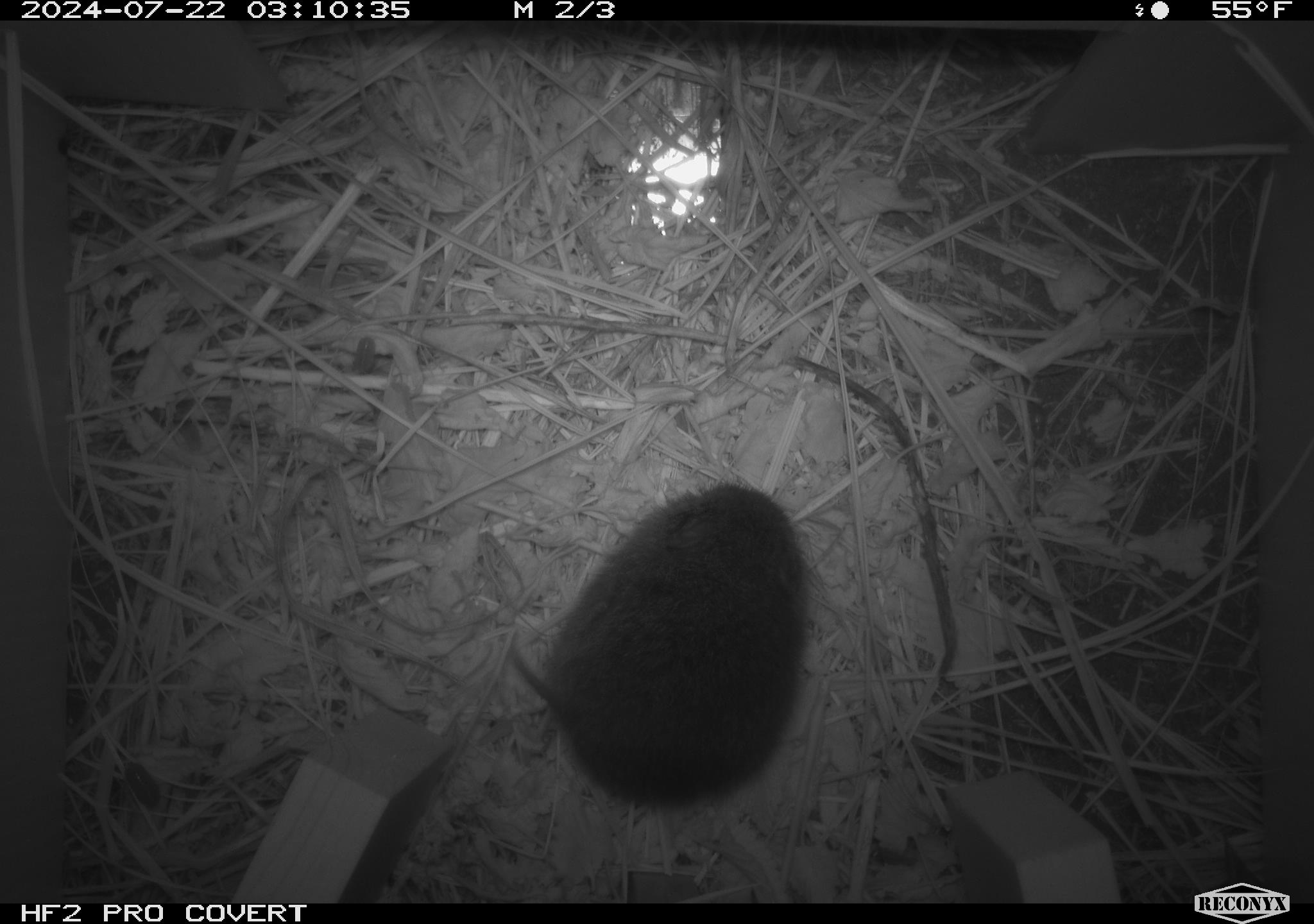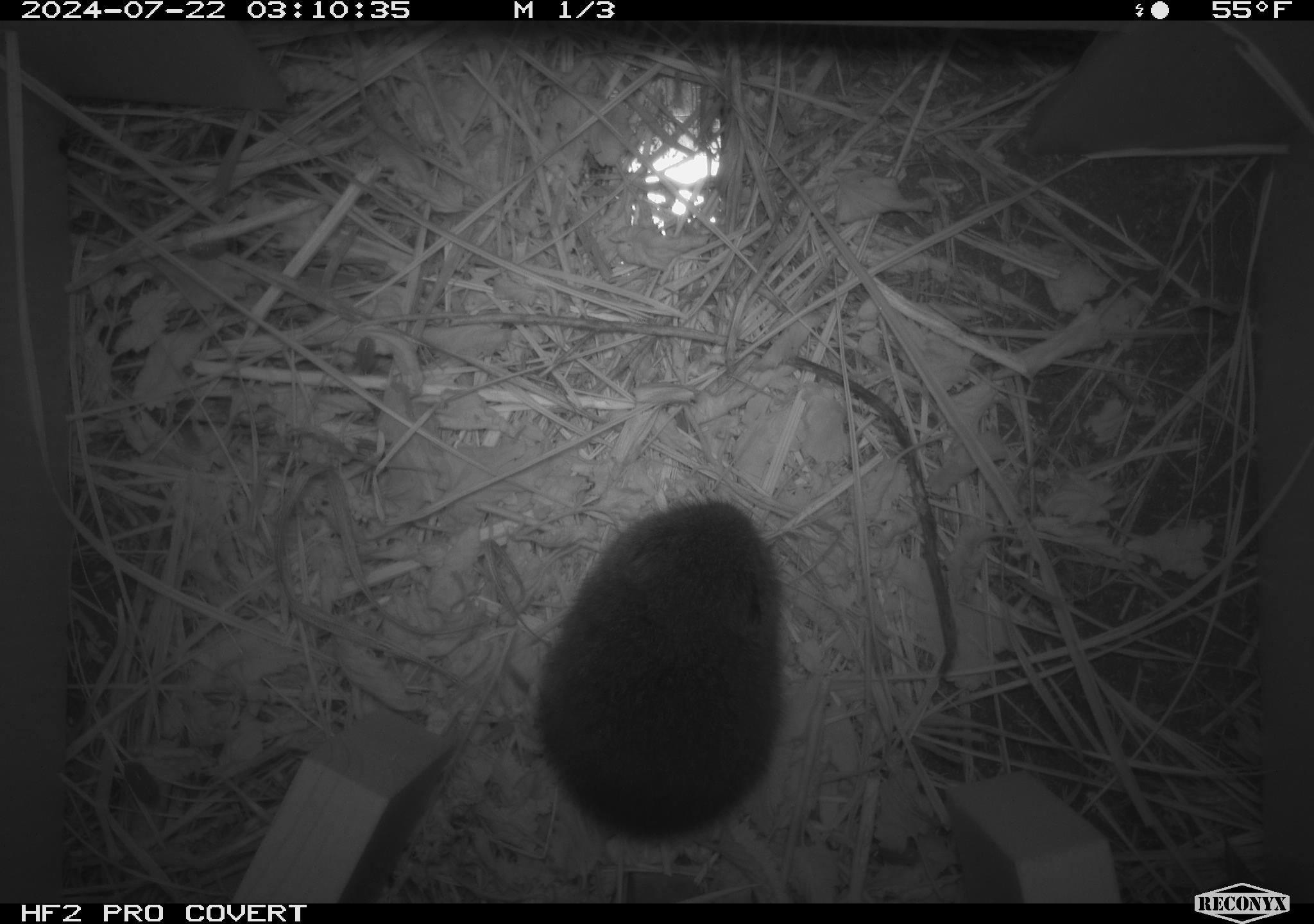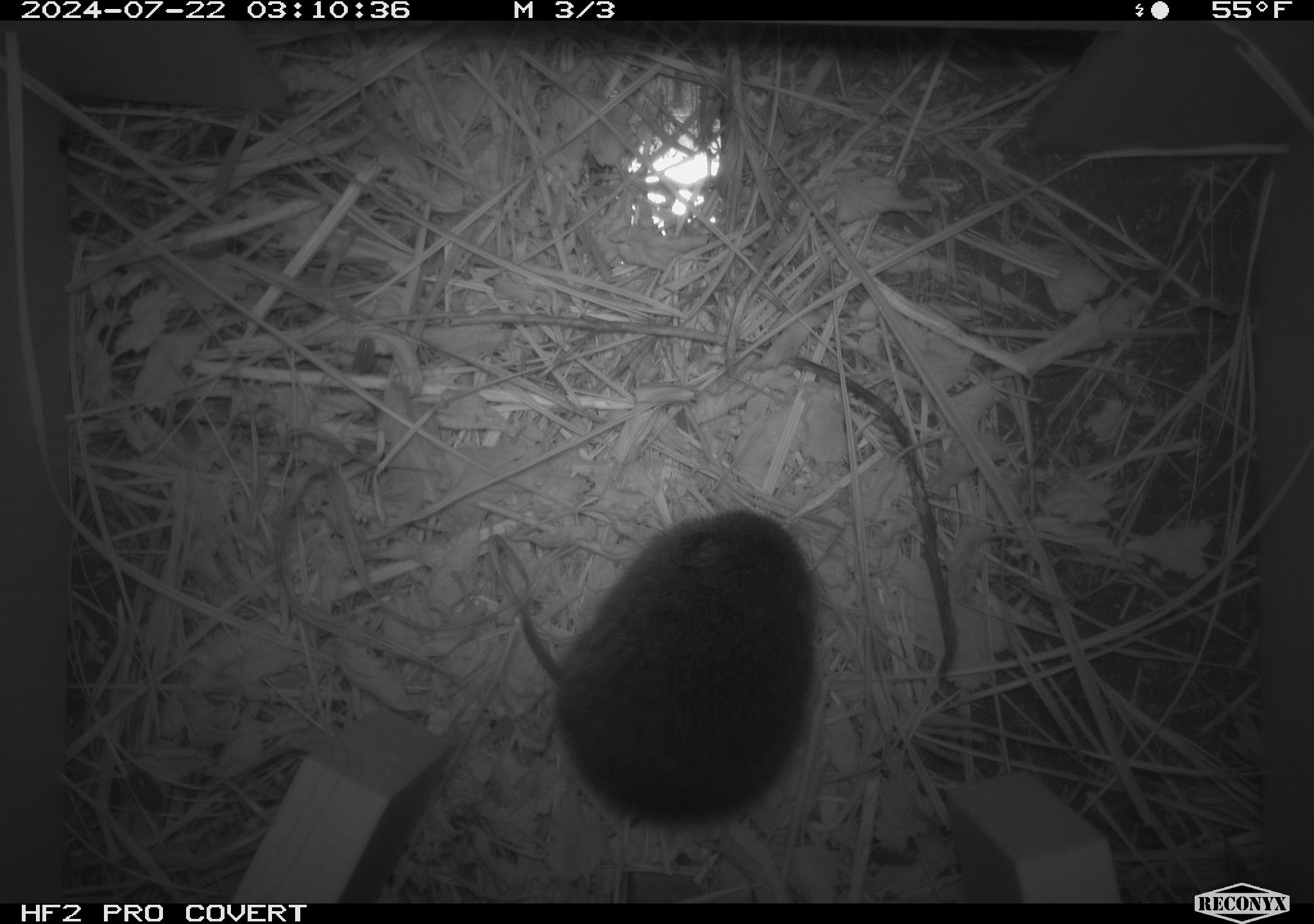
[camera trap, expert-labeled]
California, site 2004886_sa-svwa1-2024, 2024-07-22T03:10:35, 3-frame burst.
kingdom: Animalia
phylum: Chordata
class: Mammalia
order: Rodentia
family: Cricetidae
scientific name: Arvicolinae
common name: voles, lemmings, and muskrats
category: arvicolinae subfamily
Arvicolinae subfamily (voles, lemmings, and muskrats) (Arvicolinae).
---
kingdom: Animalia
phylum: Arthropoda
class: Malacostraca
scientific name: Malacostraca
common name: amphipods, crabs, isopods, krill, lobsters and shrimps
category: malacostracan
Malacostracan (amphipods, crabs, isopods, krill, lobsters and shrimps) (Malacostraca).